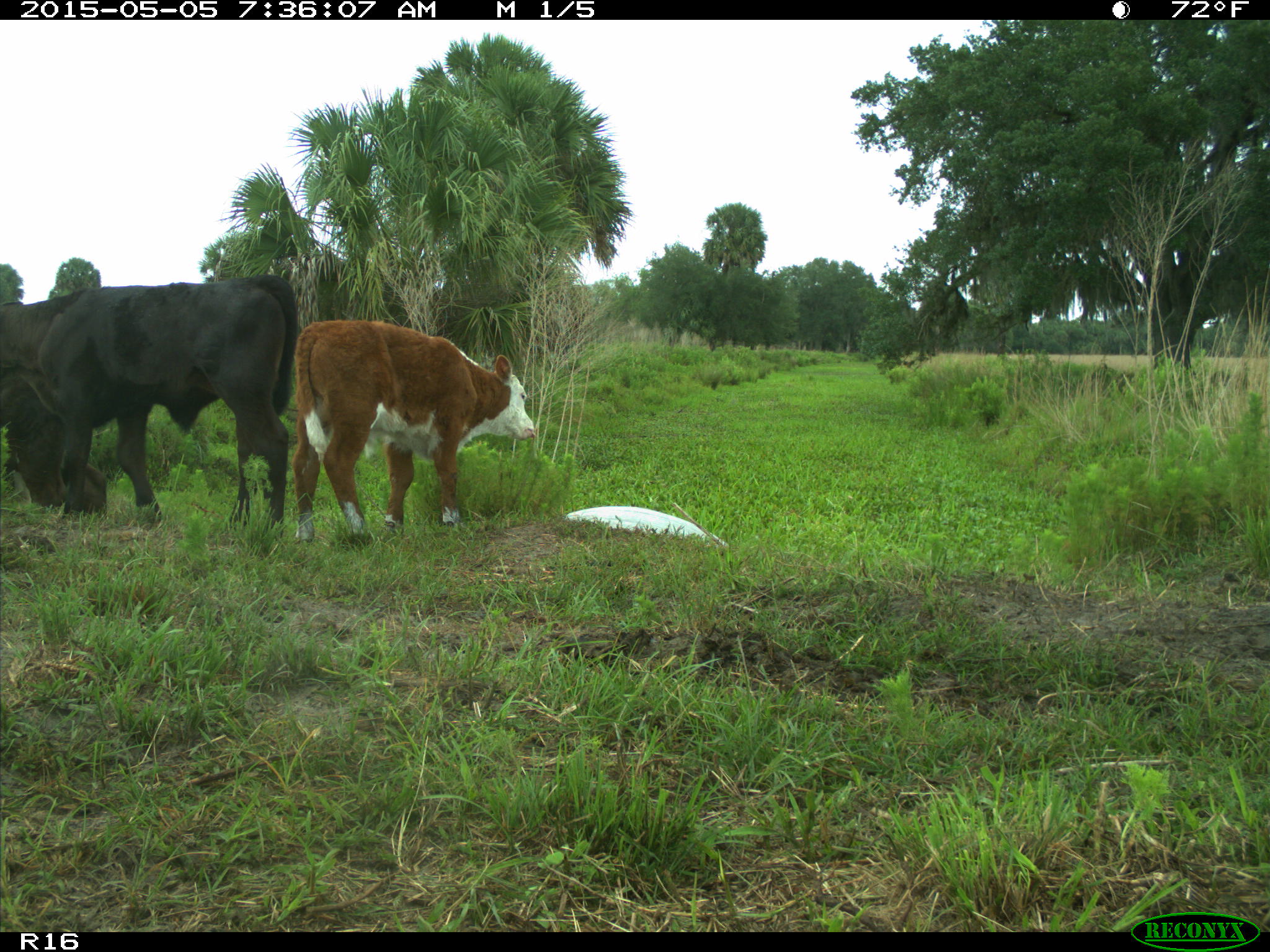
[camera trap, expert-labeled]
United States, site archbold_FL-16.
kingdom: Animalia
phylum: Chordata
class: Mammalia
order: Artiodactyla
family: Bovidae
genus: Bos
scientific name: Bos taurus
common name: domestic cow